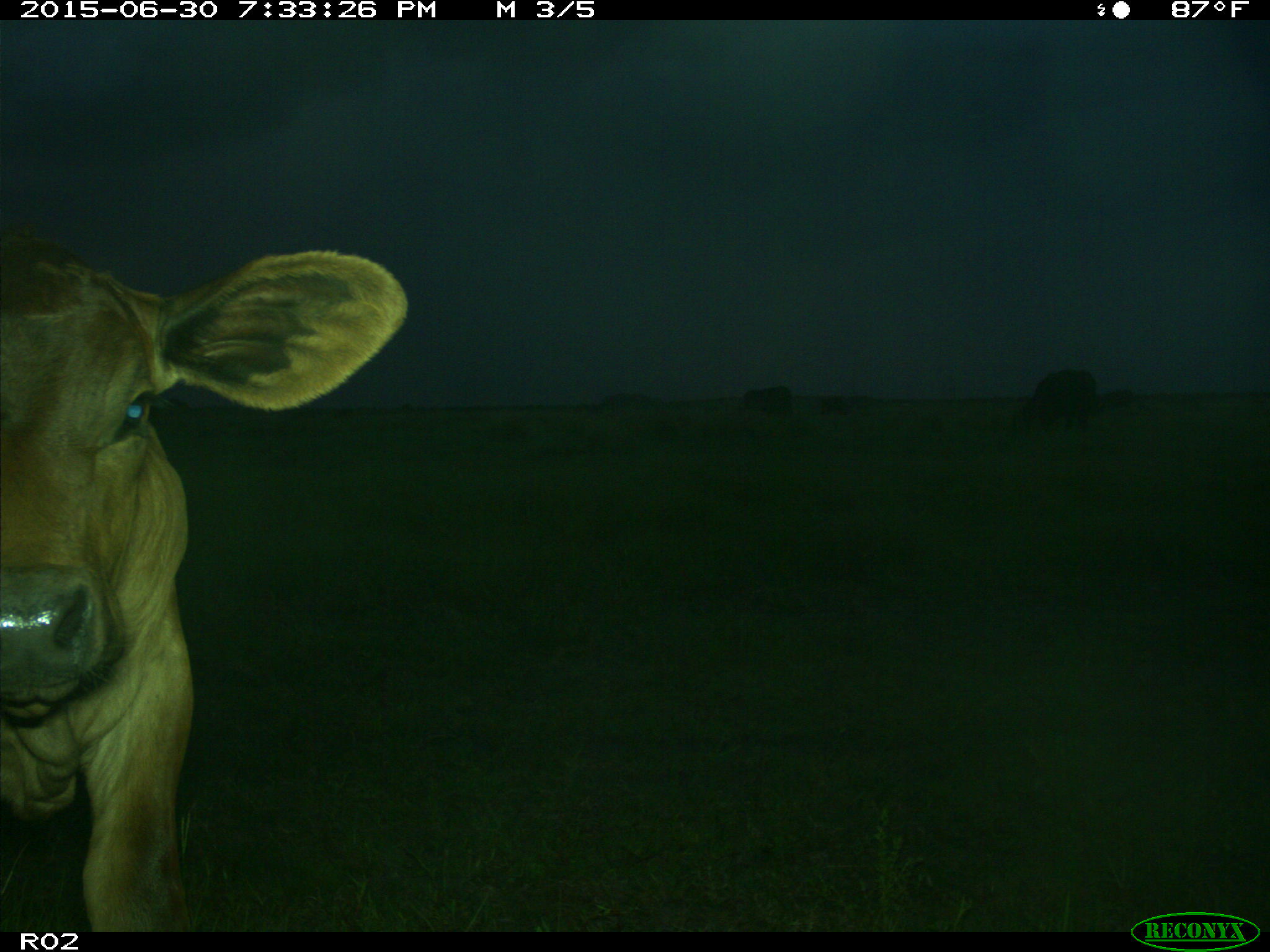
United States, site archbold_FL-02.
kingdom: Animalia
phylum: Chordata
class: Mammalia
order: Artiodactyla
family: Bovidae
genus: Bos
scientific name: Bos taurus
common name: domestic cow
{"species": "Bos taurus (domestic cow)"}